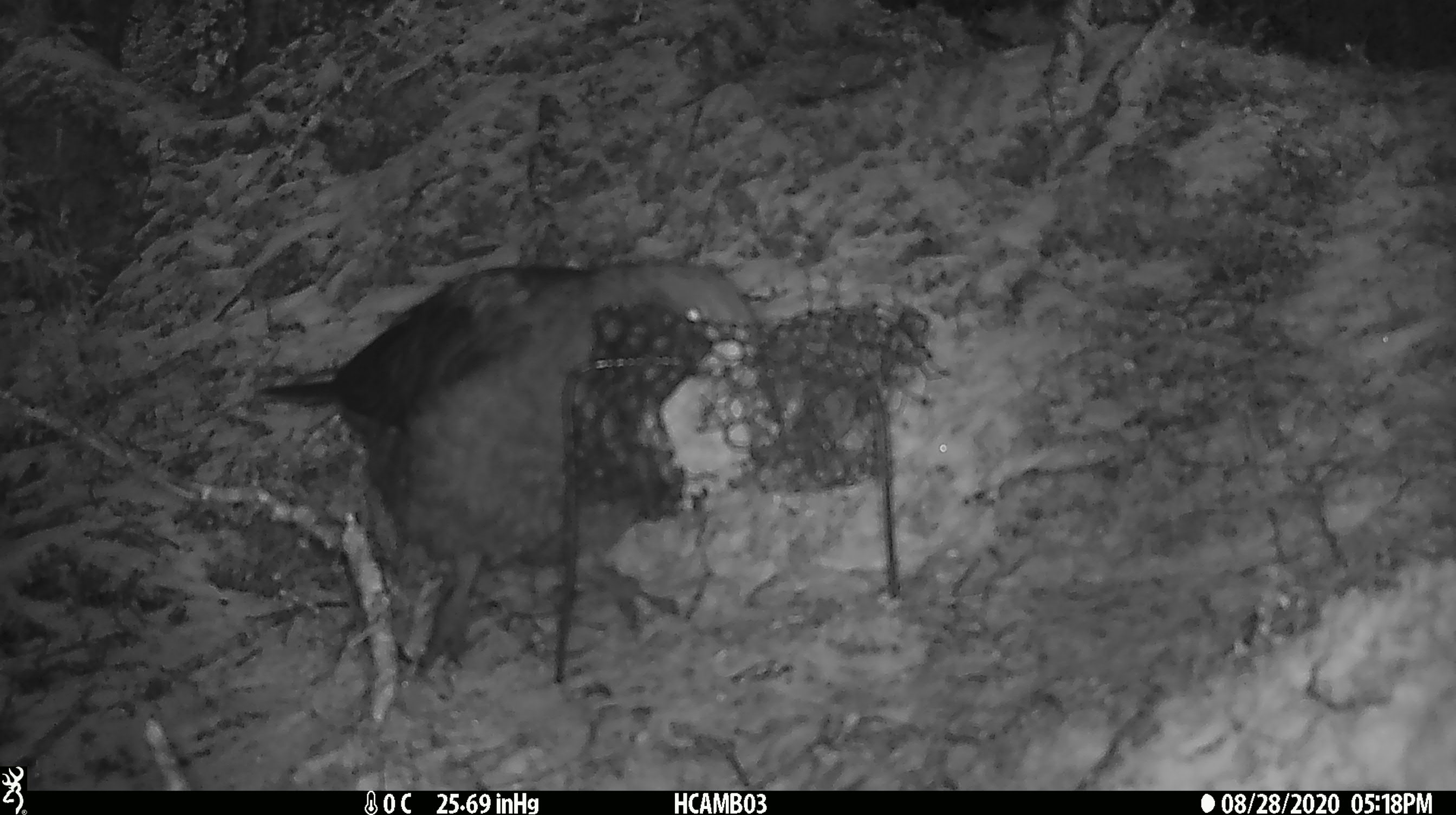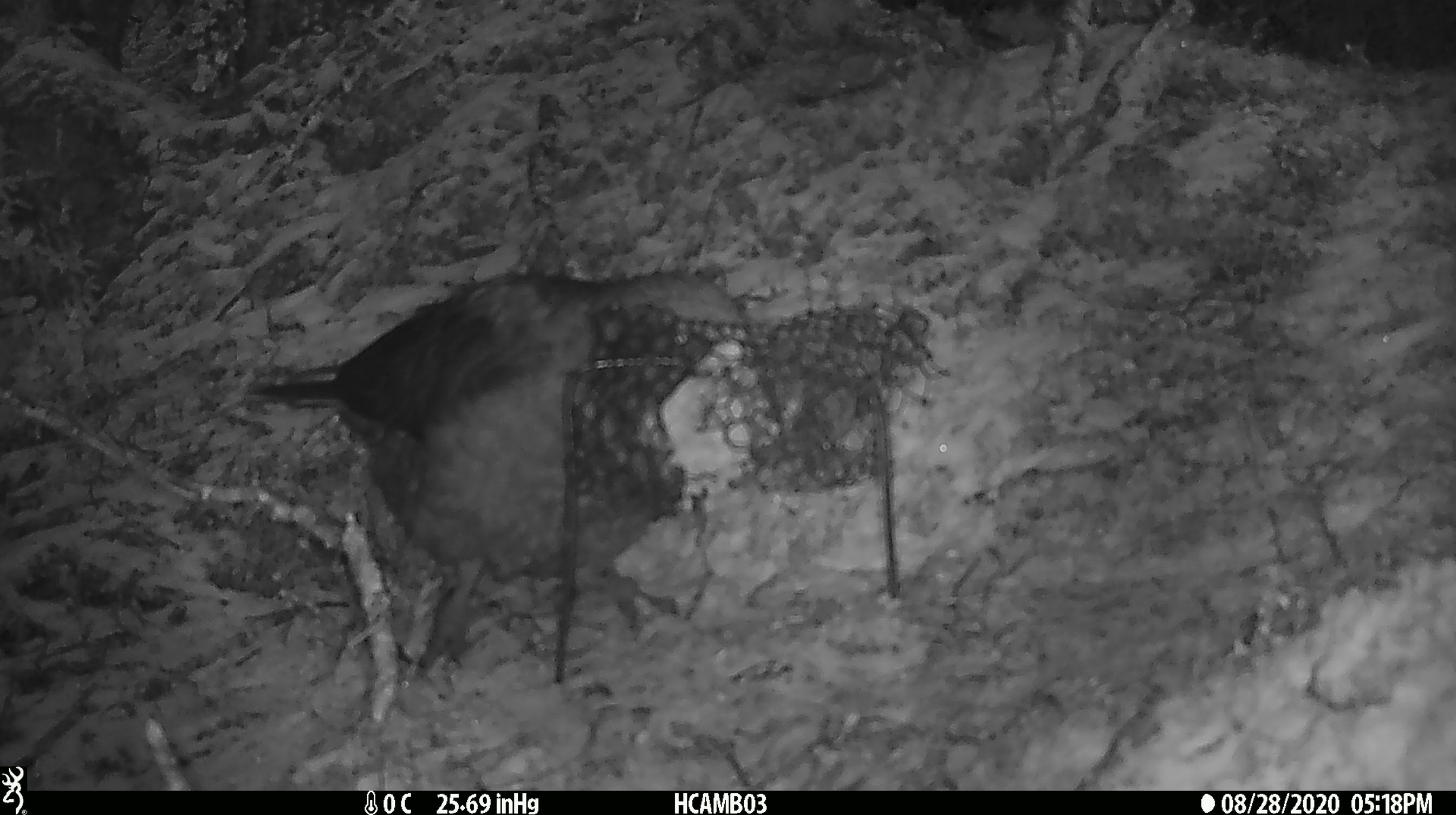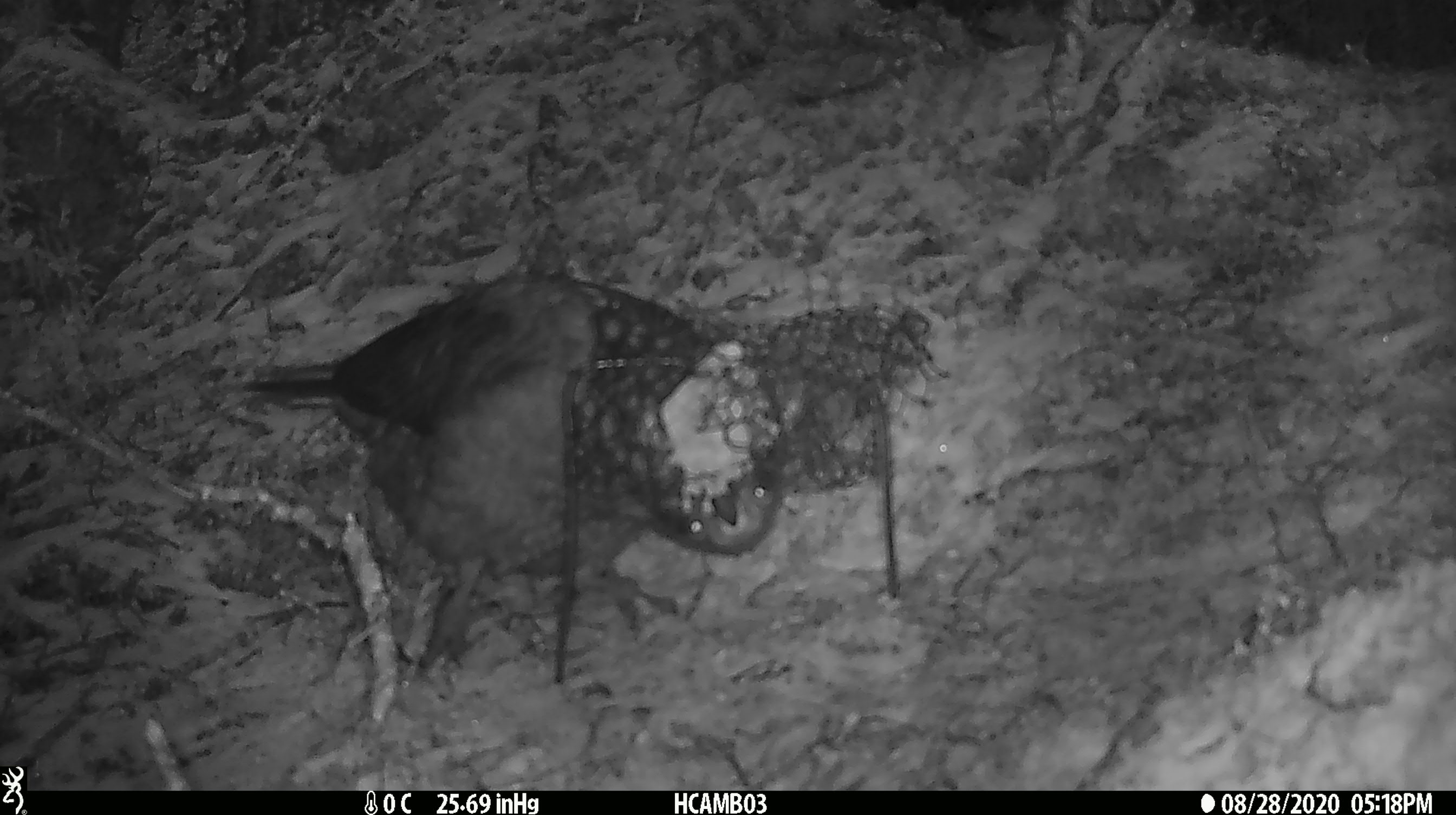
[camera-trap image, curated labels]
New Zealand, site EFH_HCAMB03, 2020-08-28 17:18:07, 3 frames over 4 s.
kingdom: Animalia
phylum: Chordata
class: Aves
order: Psittaciformes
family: Strigopidae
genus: Nestor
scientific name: Nestor notabilis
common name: kea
Kea (Nestor notabilis).